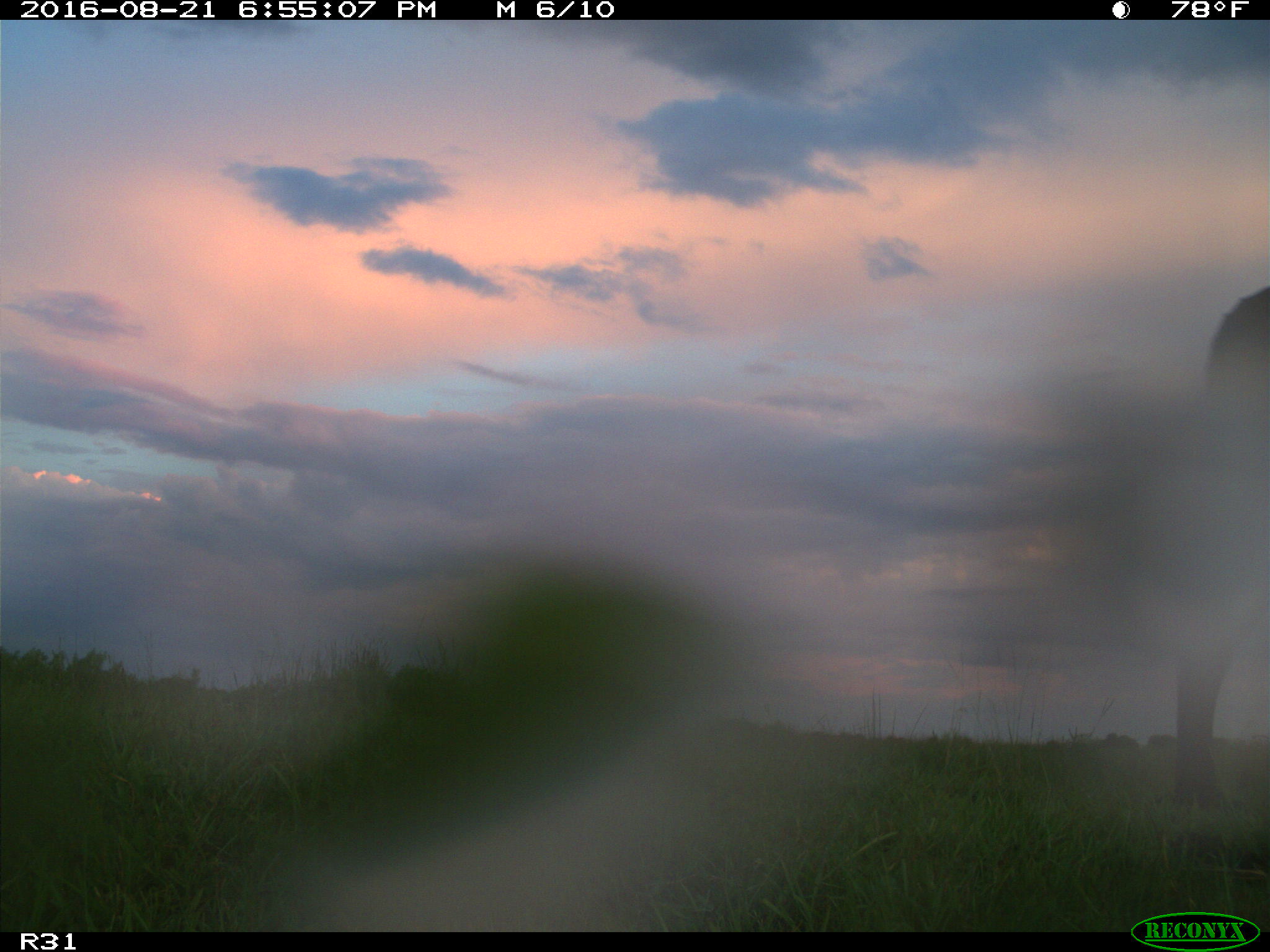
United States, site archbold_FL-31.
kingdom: Animalia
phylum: Chordata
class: Mammalia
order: Artiodactyla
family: Bovidae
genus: Bos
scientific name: Bos taurus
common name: domestic cow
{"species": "Bos taurus (domestic cow)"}